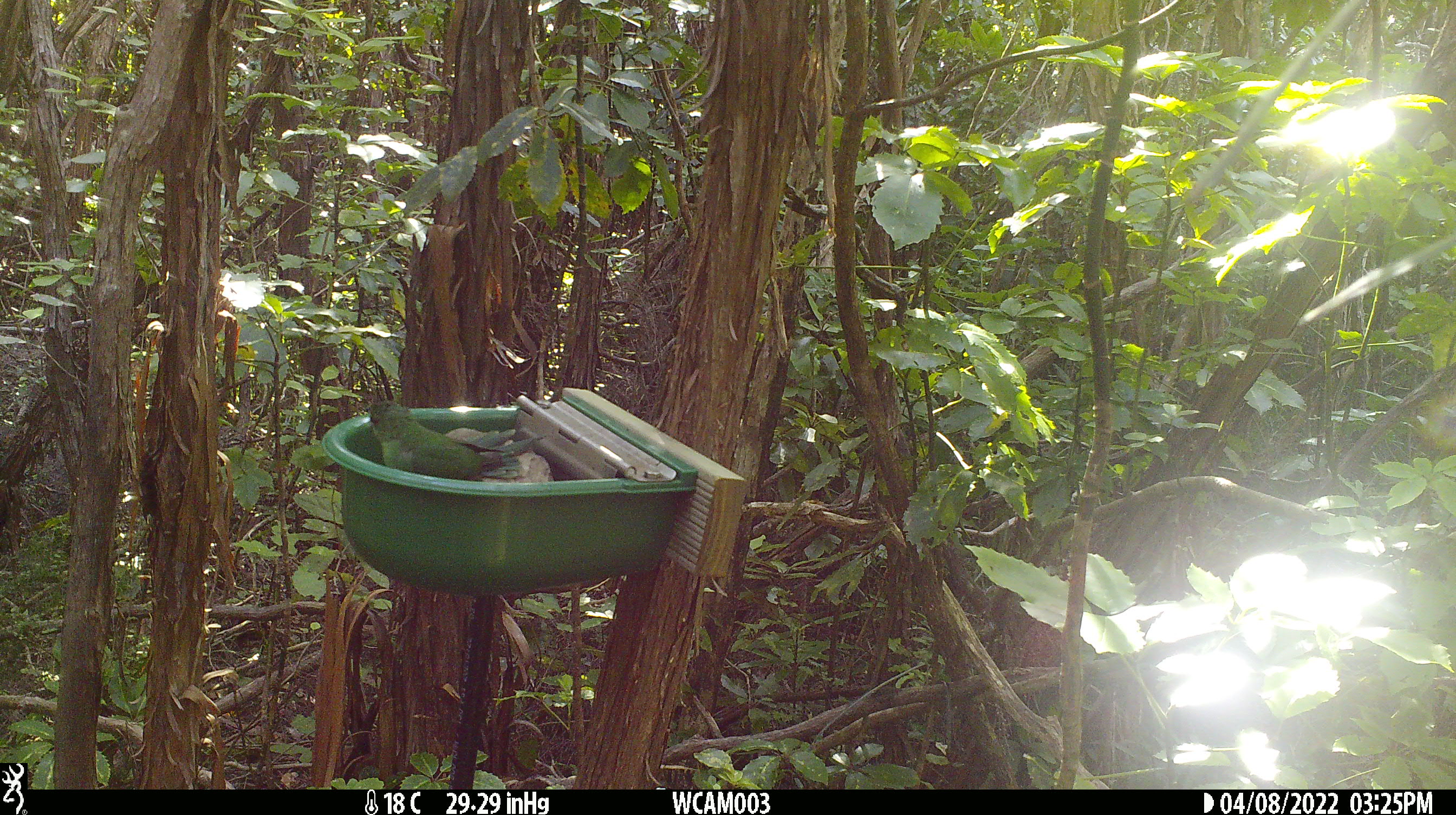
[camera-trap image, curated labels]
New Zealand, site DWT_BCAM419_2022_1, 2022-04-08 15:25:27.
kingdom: Animalia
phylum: Chordata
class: Aves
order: Psittaciformes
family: Psittaculidae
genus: Cyanoramphus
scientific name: Cyanoramphus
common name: parakeet